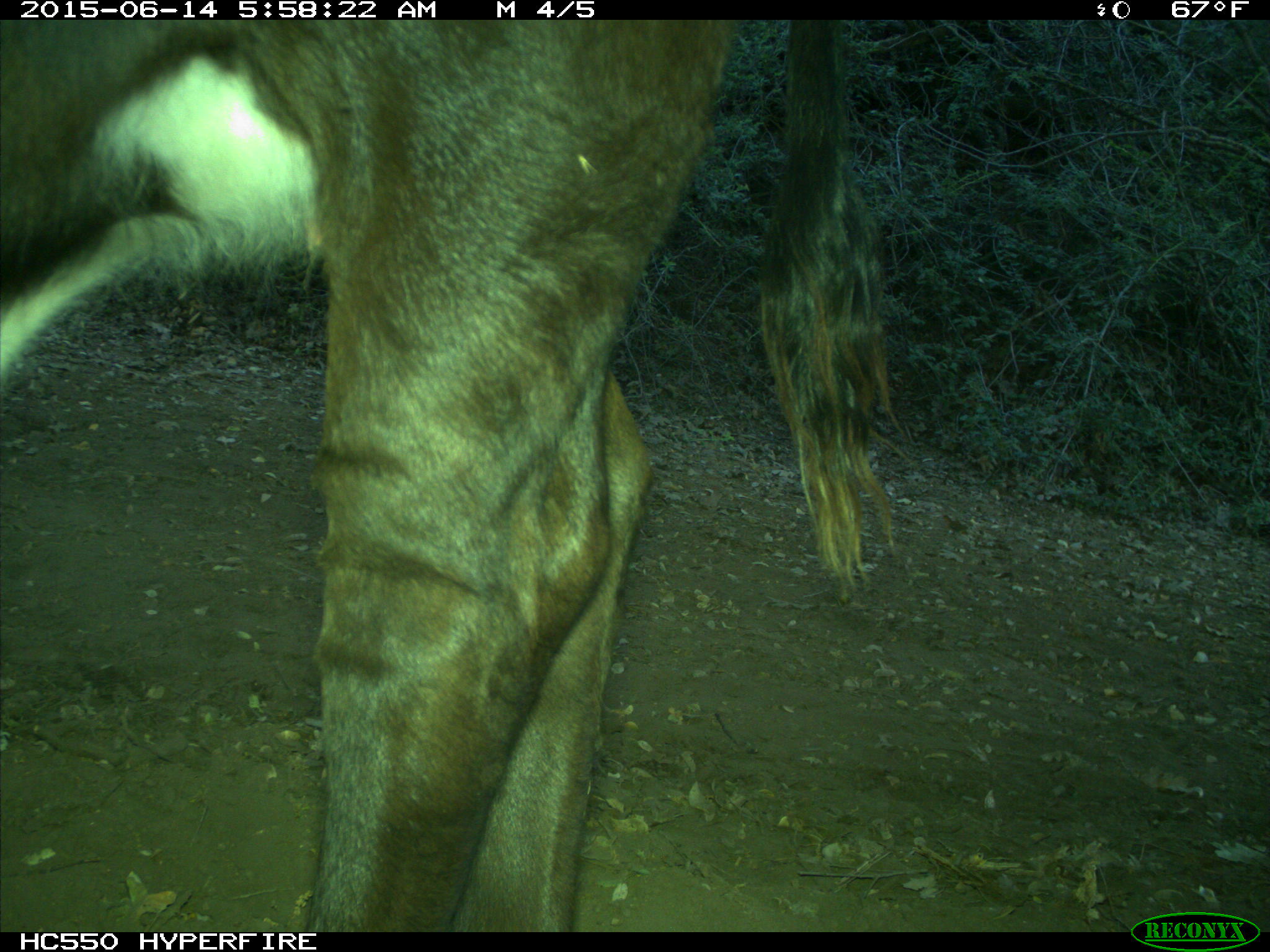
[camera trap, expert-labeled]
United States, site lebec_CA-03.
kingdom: Animalia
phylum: Chordata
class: Mammalia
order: Artiodactyla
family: Bovidae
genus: Bos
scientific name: Bos taurus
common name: domestic cow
Bos taurus (domestic cow).